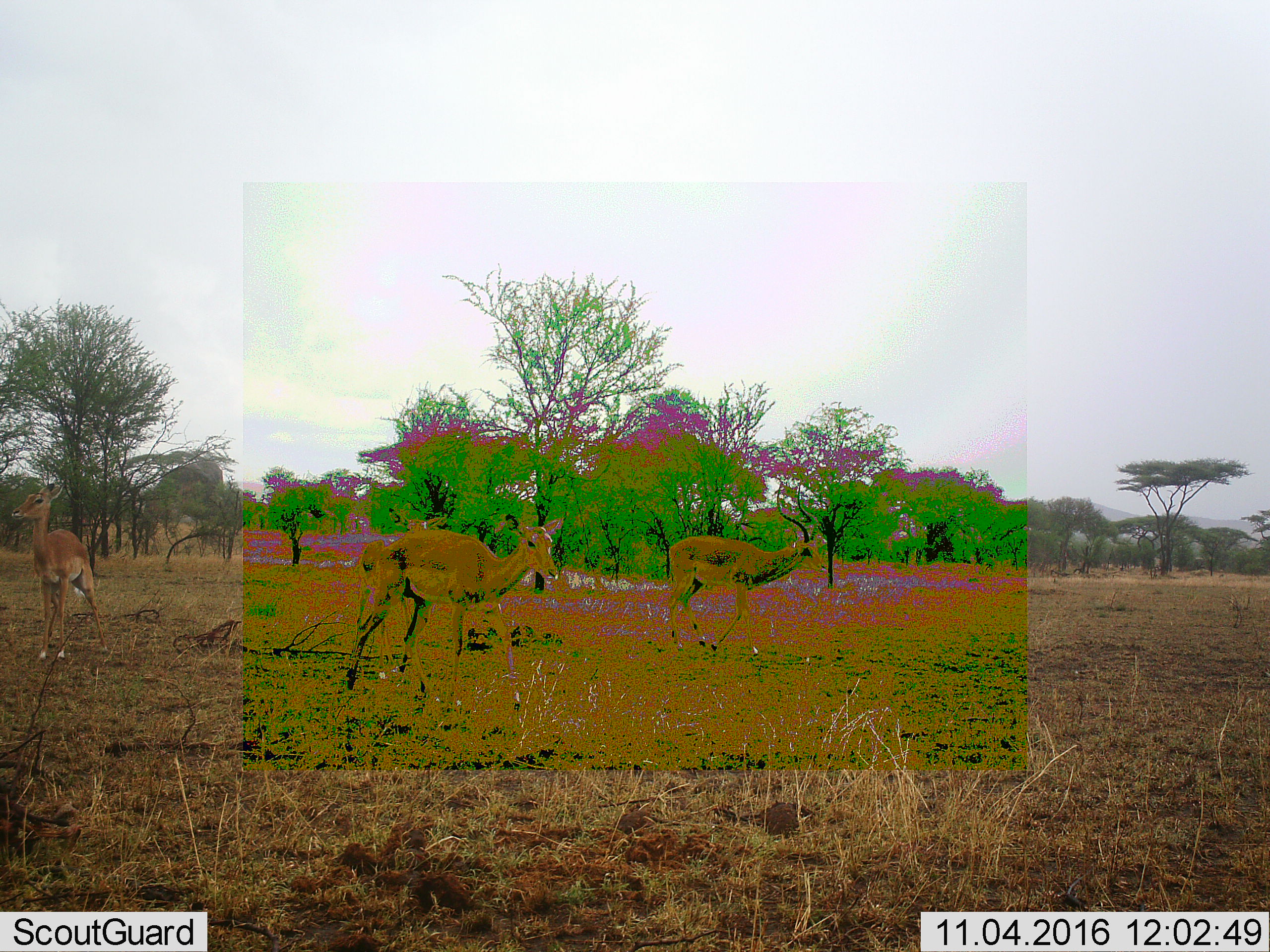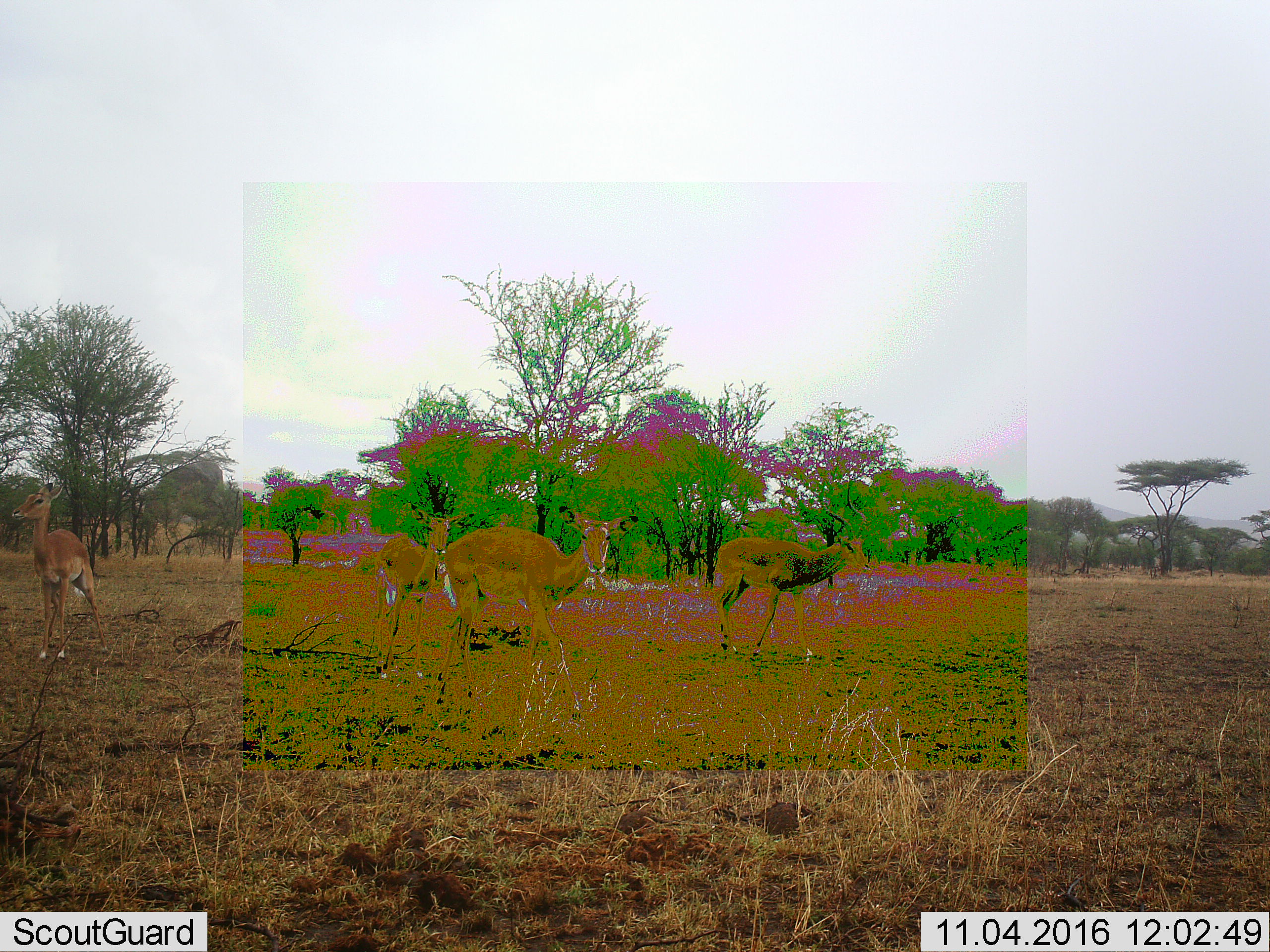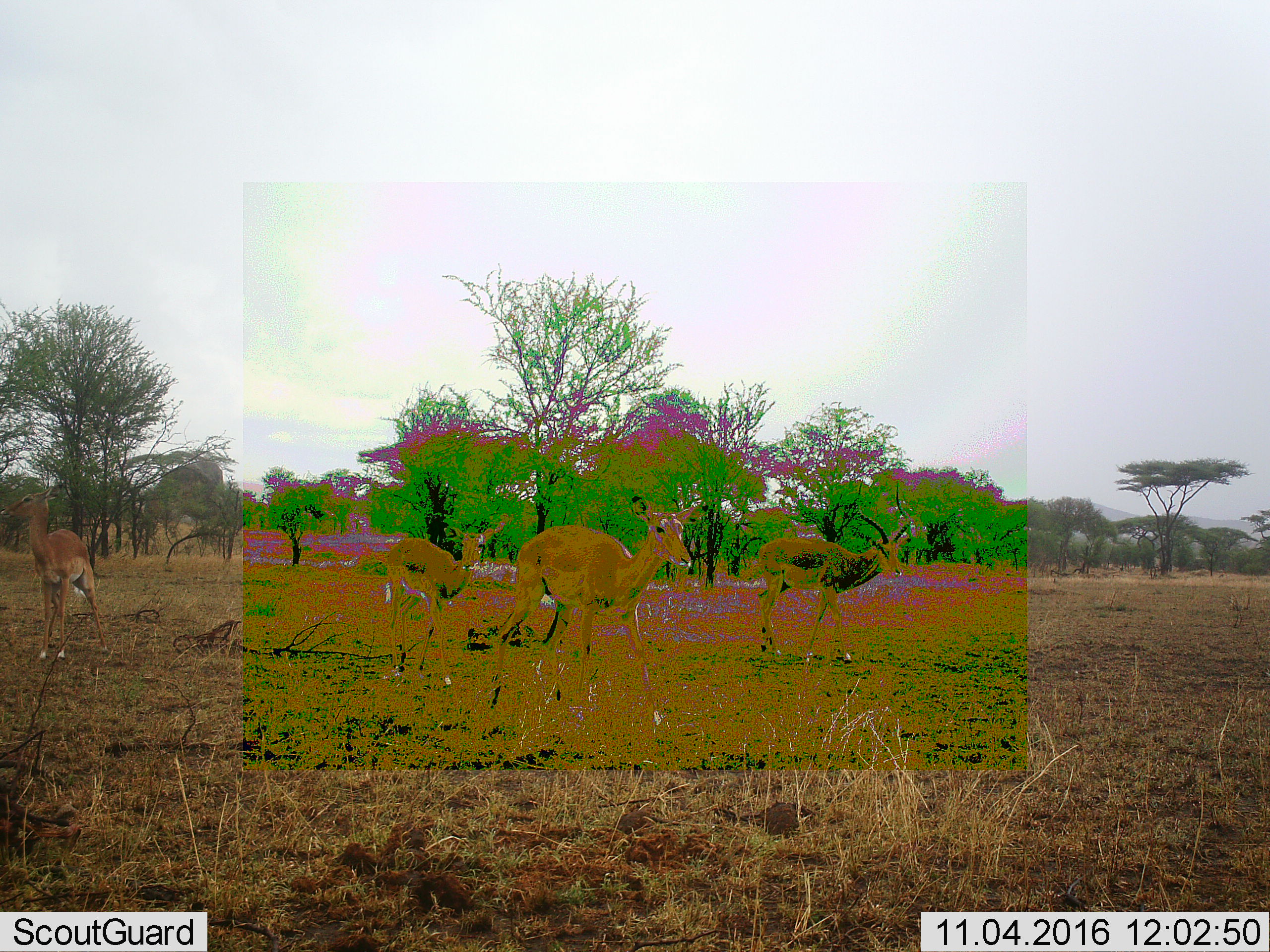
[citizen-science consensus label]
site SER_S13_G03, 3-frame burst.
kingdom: Animalia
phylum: Chordata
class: Mammalia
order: Artiodactyla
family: Bovidae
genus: Aepyceros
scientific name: Aepyceros melampus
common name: impala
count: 4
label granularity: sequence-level